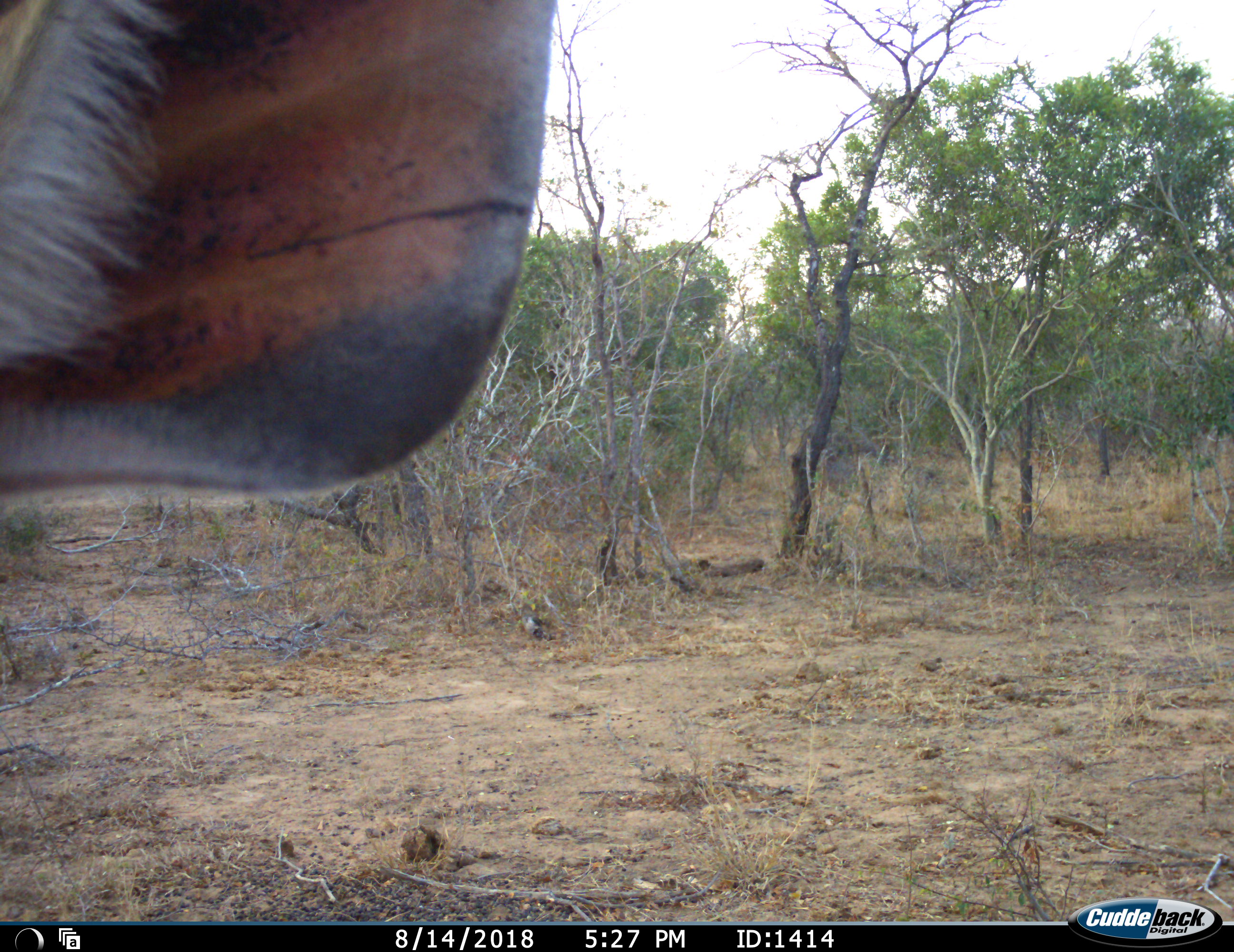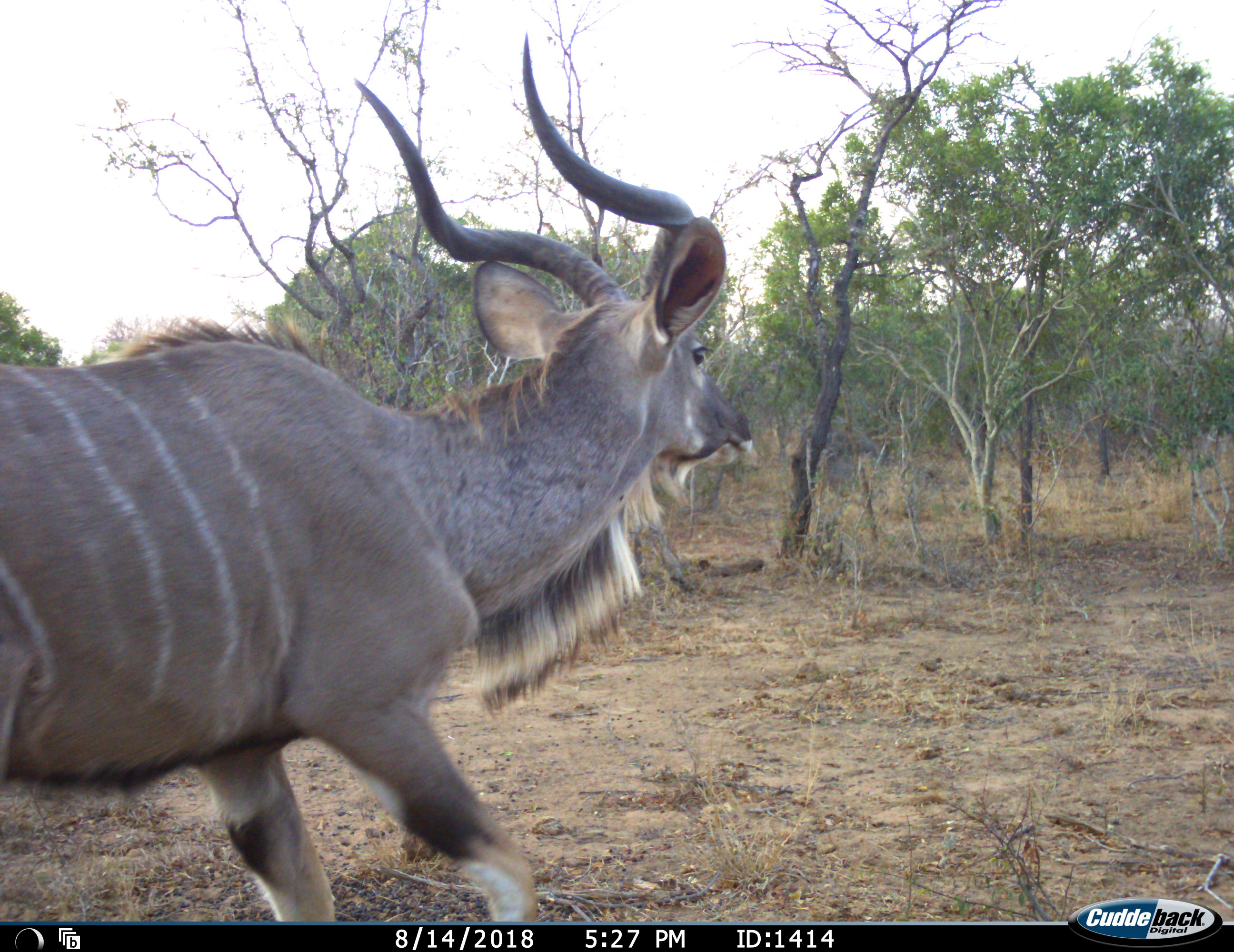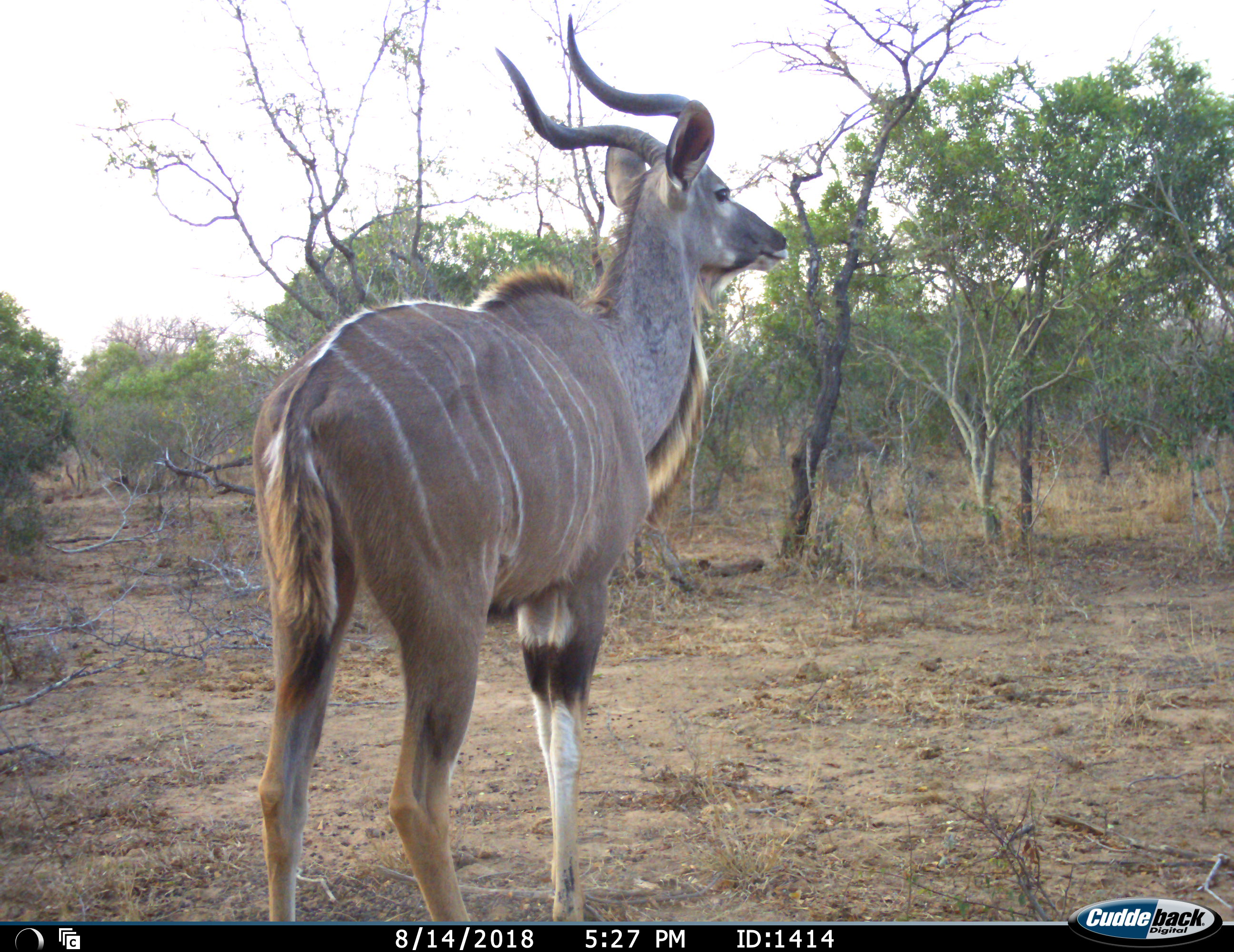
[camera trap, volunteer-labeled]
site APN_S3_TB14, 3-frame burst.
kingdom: Animalia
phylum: Chordata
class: Mammalia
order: Artiodactyla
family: Bovidae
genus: Tragelaphus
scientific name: Tragelaphus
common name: kudu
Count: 1.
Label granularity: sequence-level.